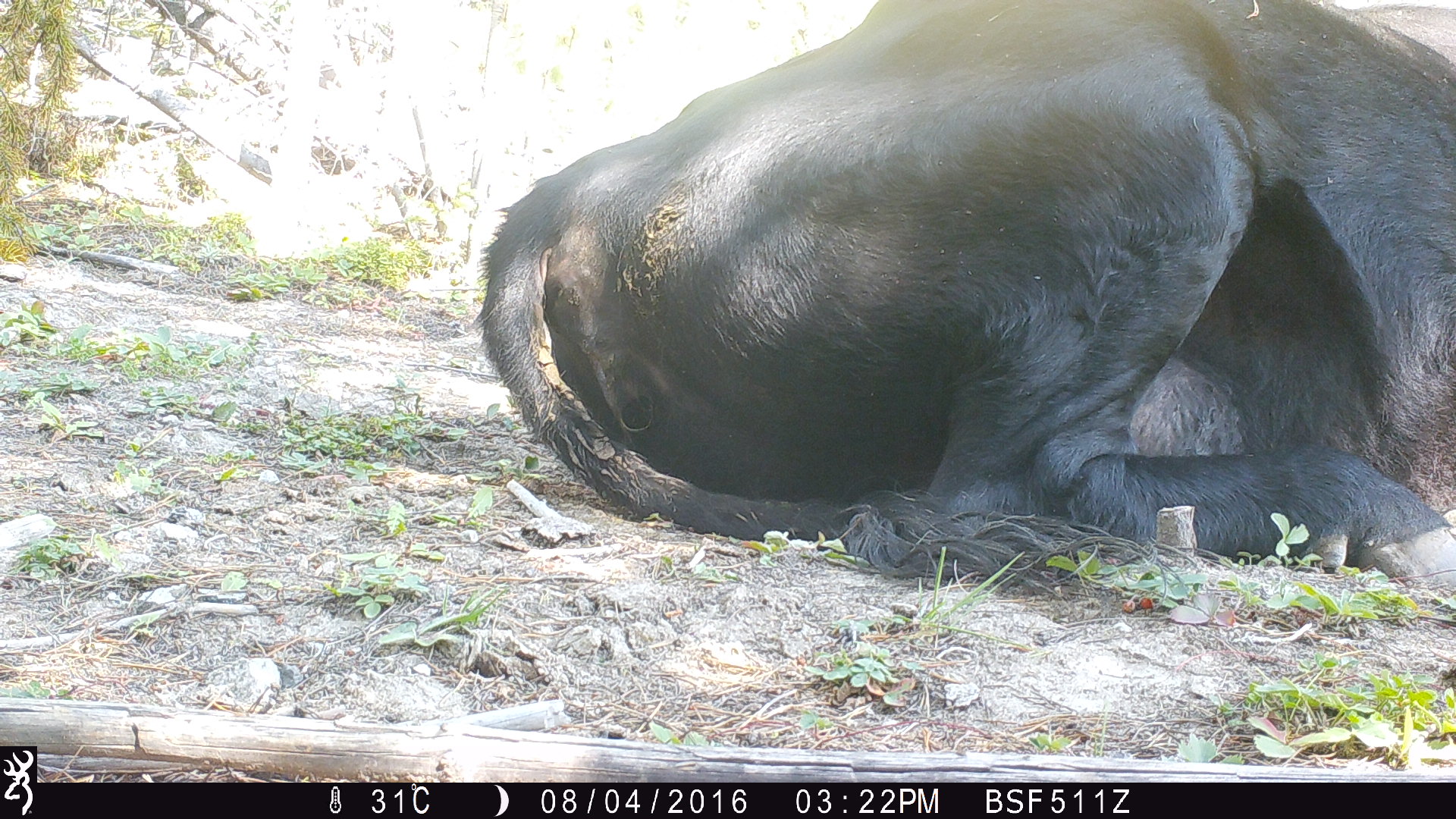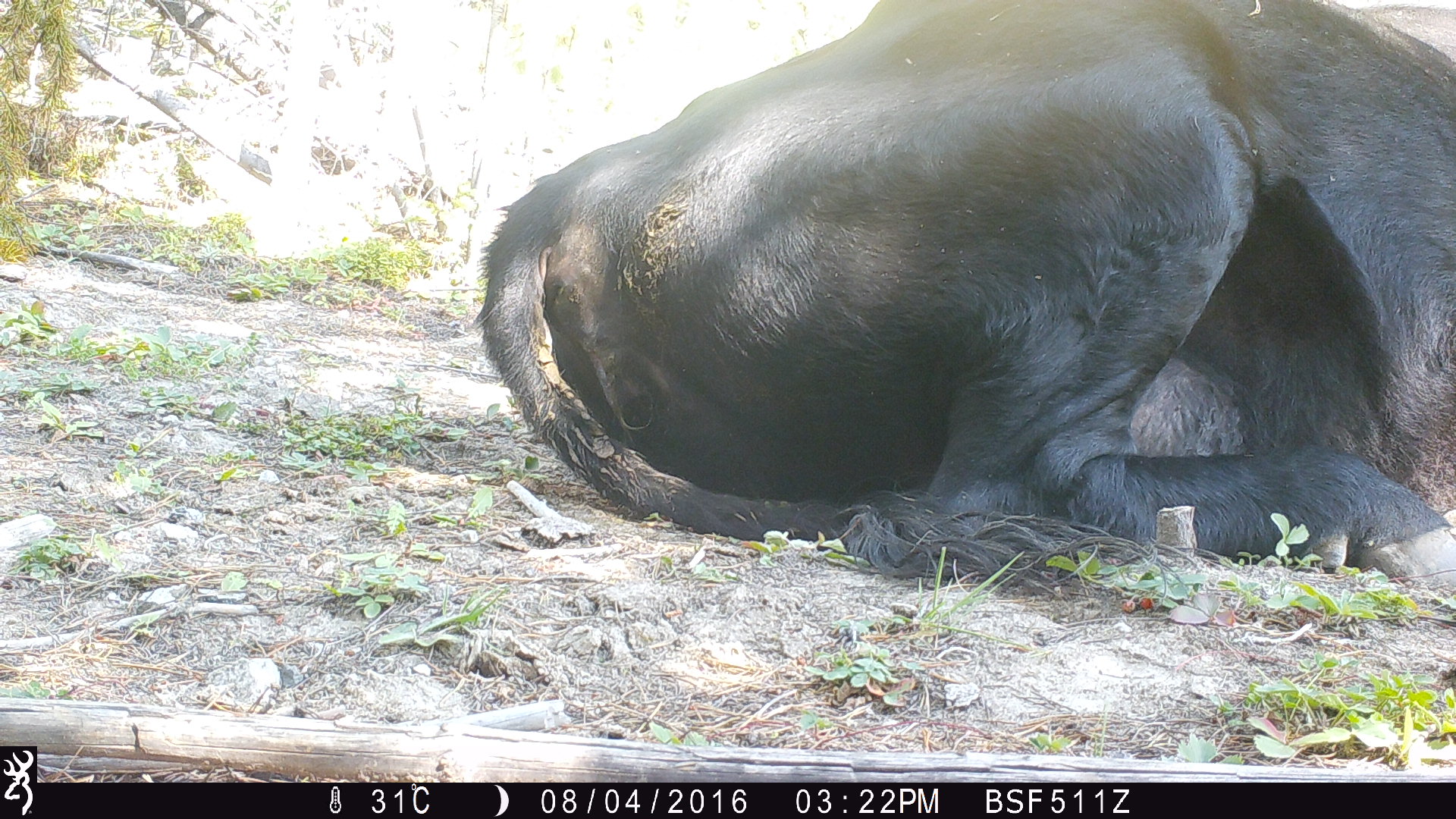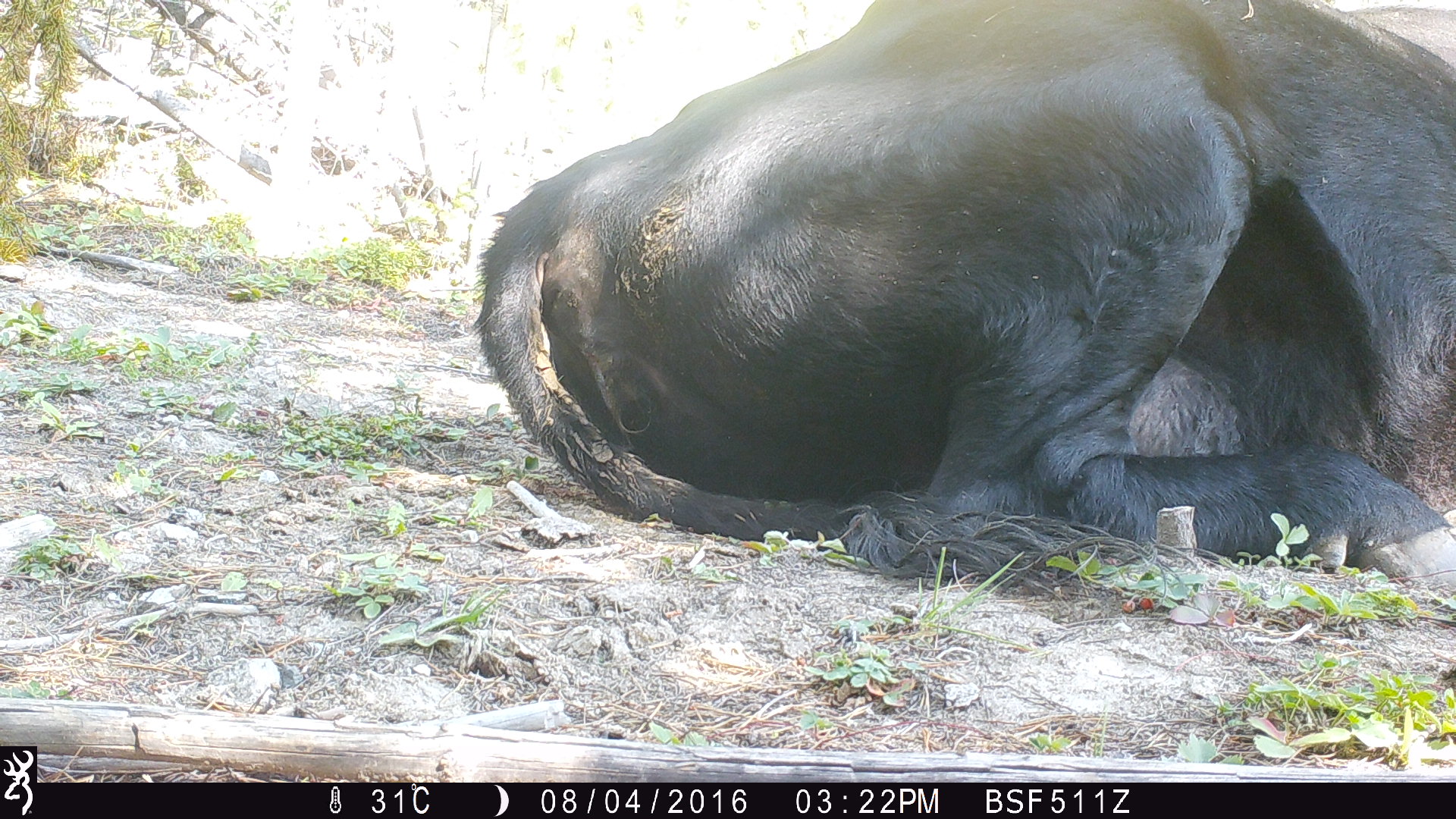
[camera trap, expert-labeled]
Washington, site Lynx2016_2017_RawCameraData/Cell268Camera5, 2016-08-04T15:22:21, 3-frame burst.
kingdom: Animalia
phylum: Chordata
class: Mammalia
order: Artiodactyla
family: Bovidae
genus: Bos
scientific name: Bos taurus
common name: domestic cattle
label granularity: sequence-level